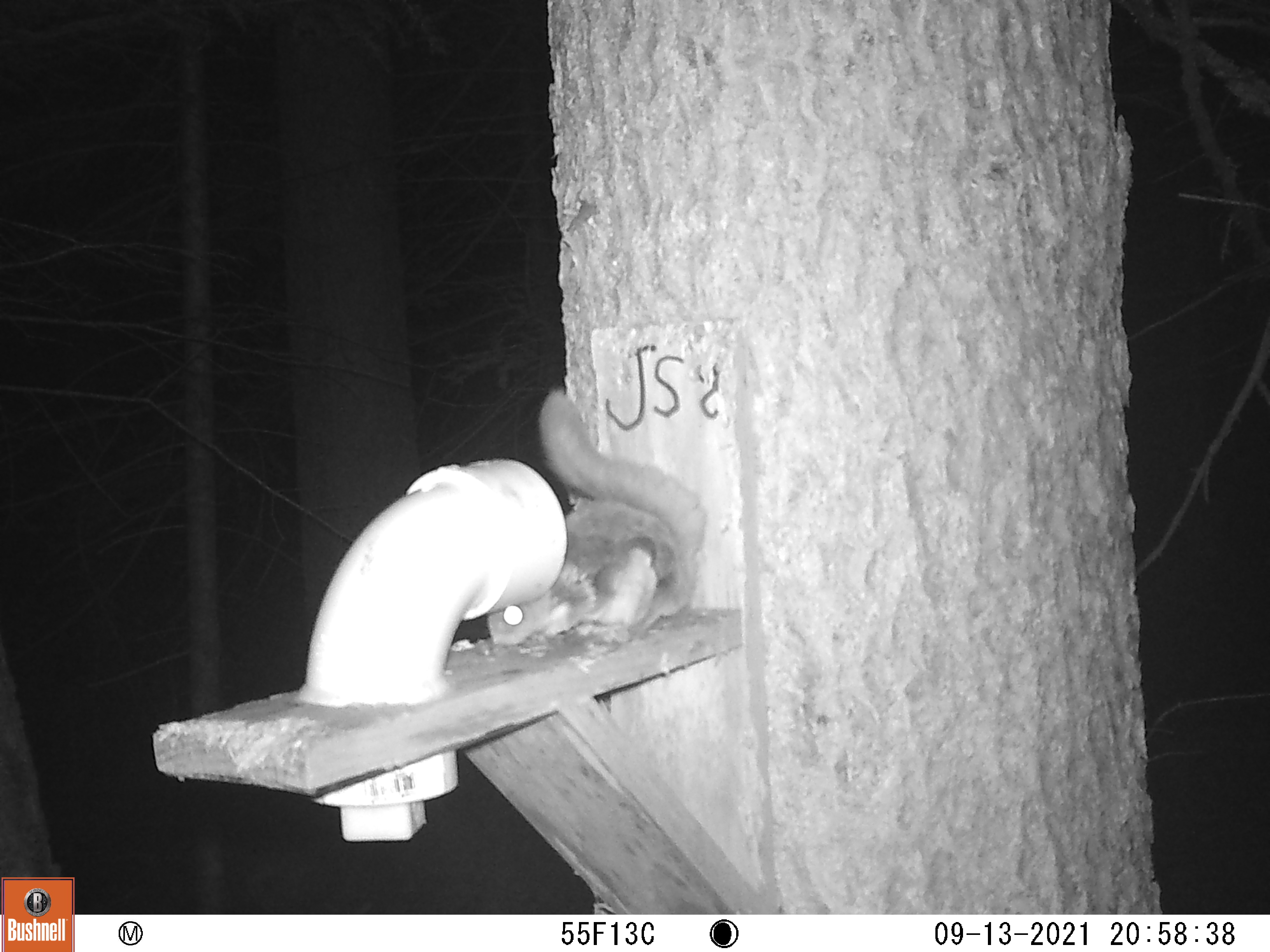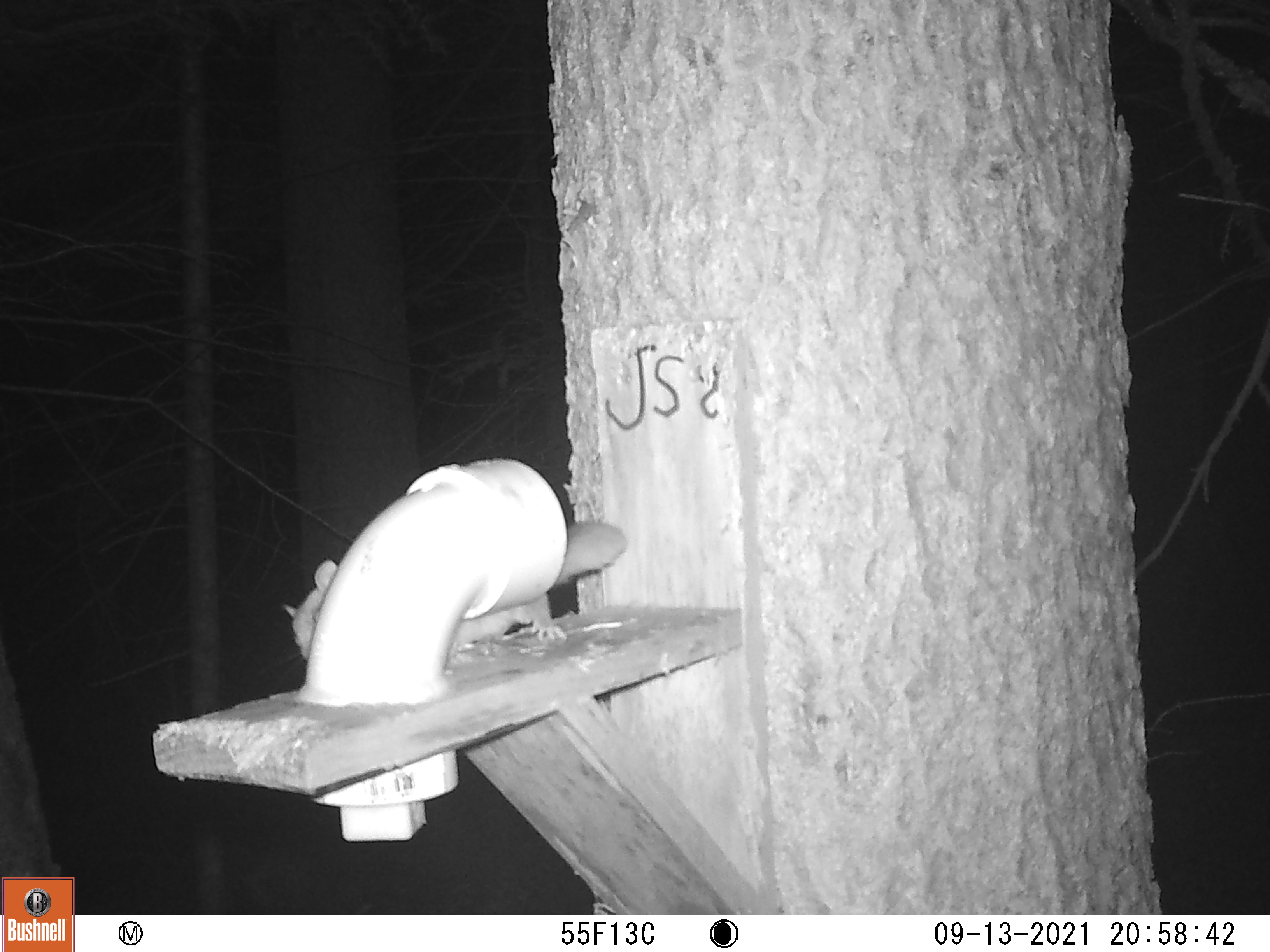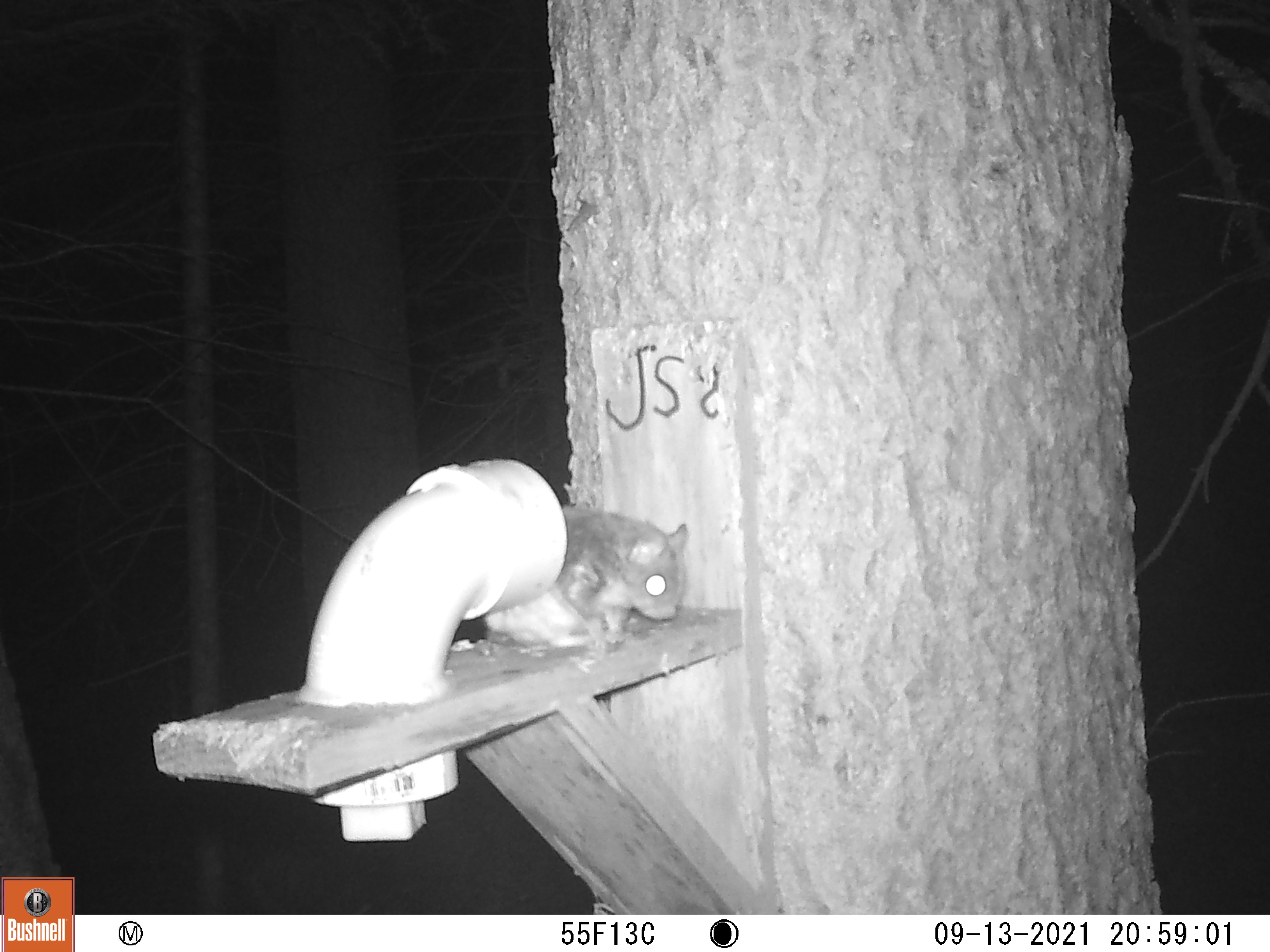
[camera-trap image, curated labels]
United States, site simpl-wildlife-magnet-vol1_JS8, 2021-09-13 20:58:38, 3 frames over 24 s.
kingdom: Animalia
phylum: Chordata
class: Mammalia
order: Rodentia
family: Sciuridae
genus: Glaucomys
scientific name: Glaucomys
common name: flying squirrel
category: flying squirrel sp.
Flying squirrel sp. (flying squirrel) (Glaucomys).